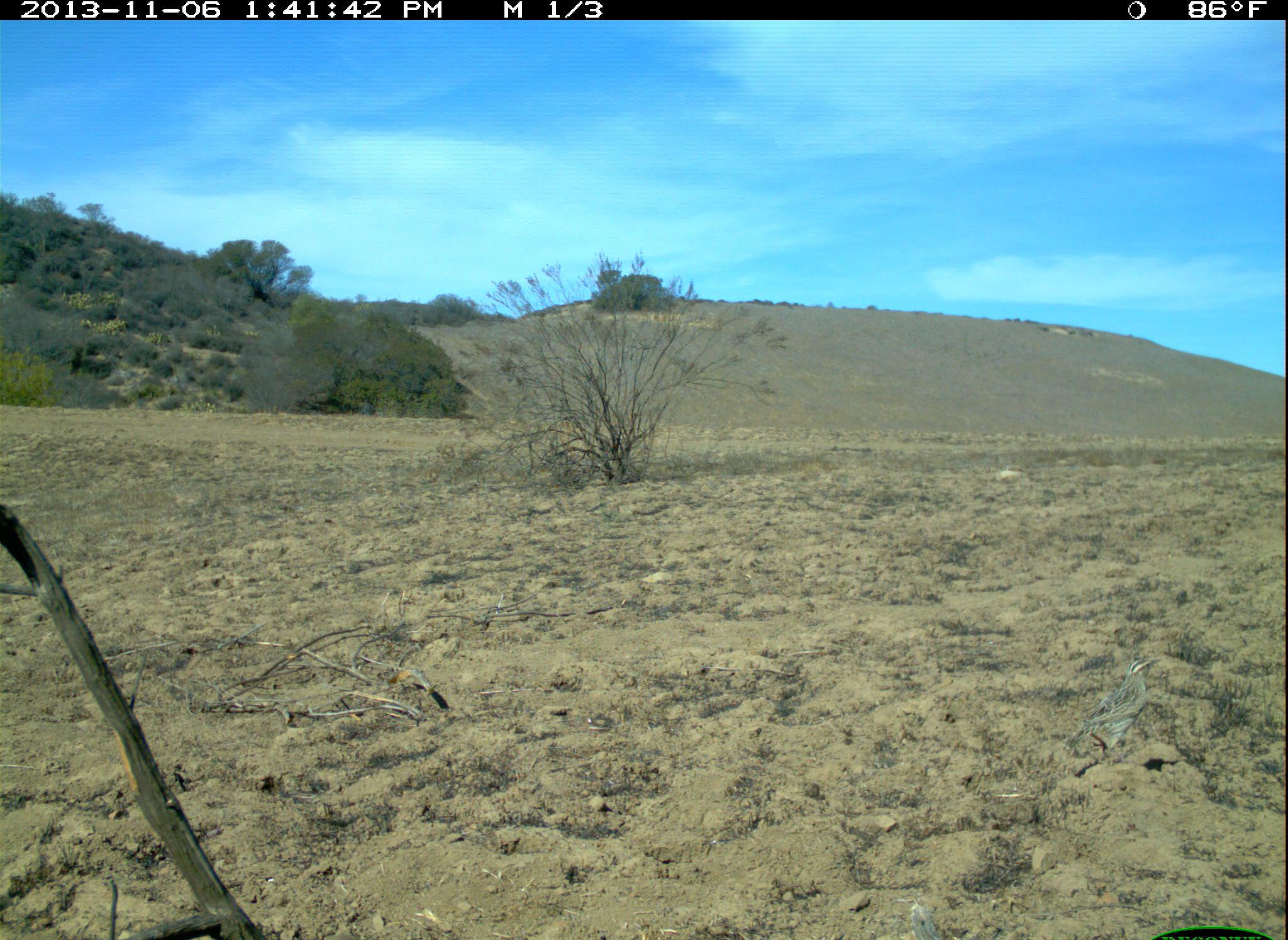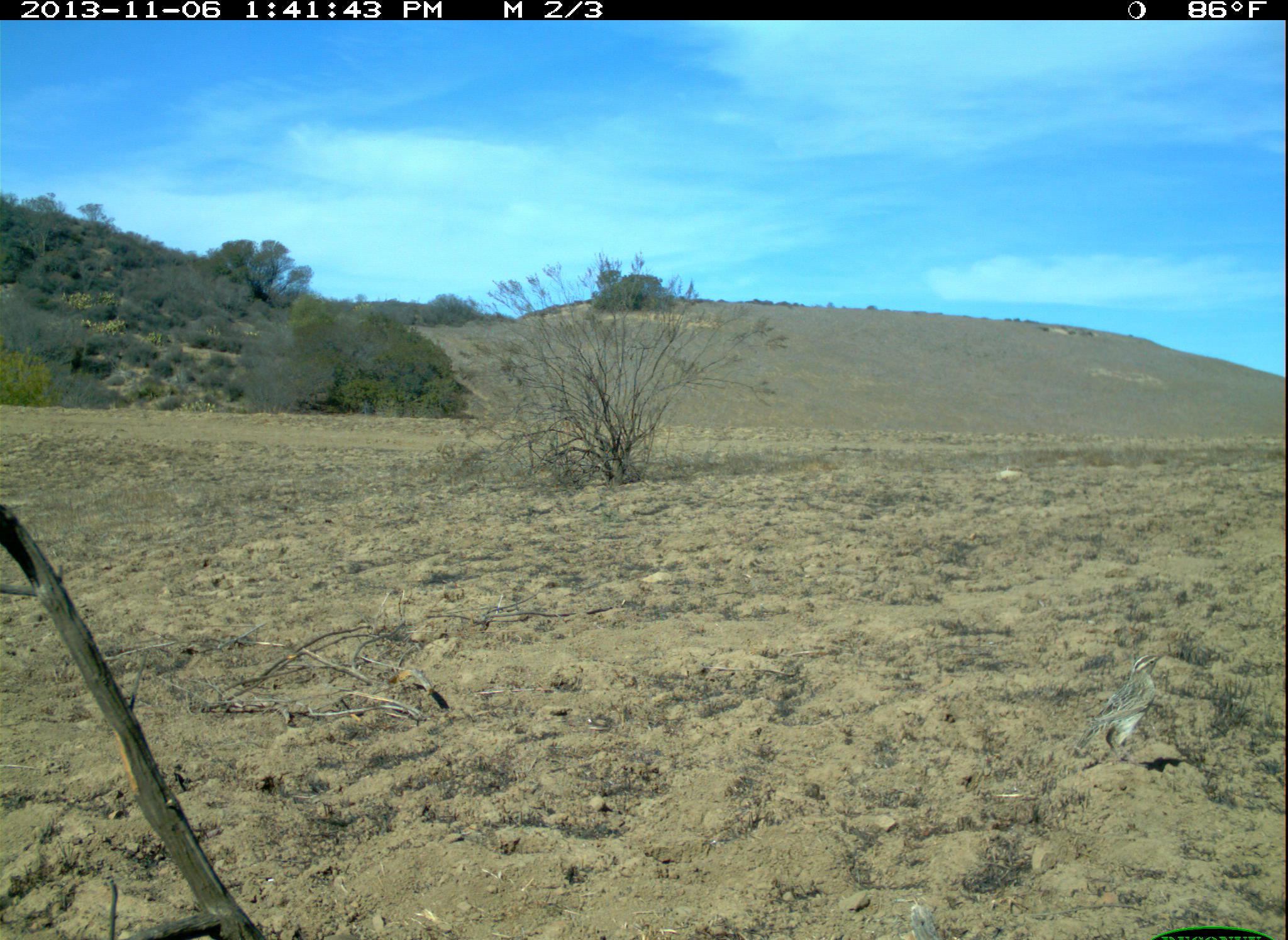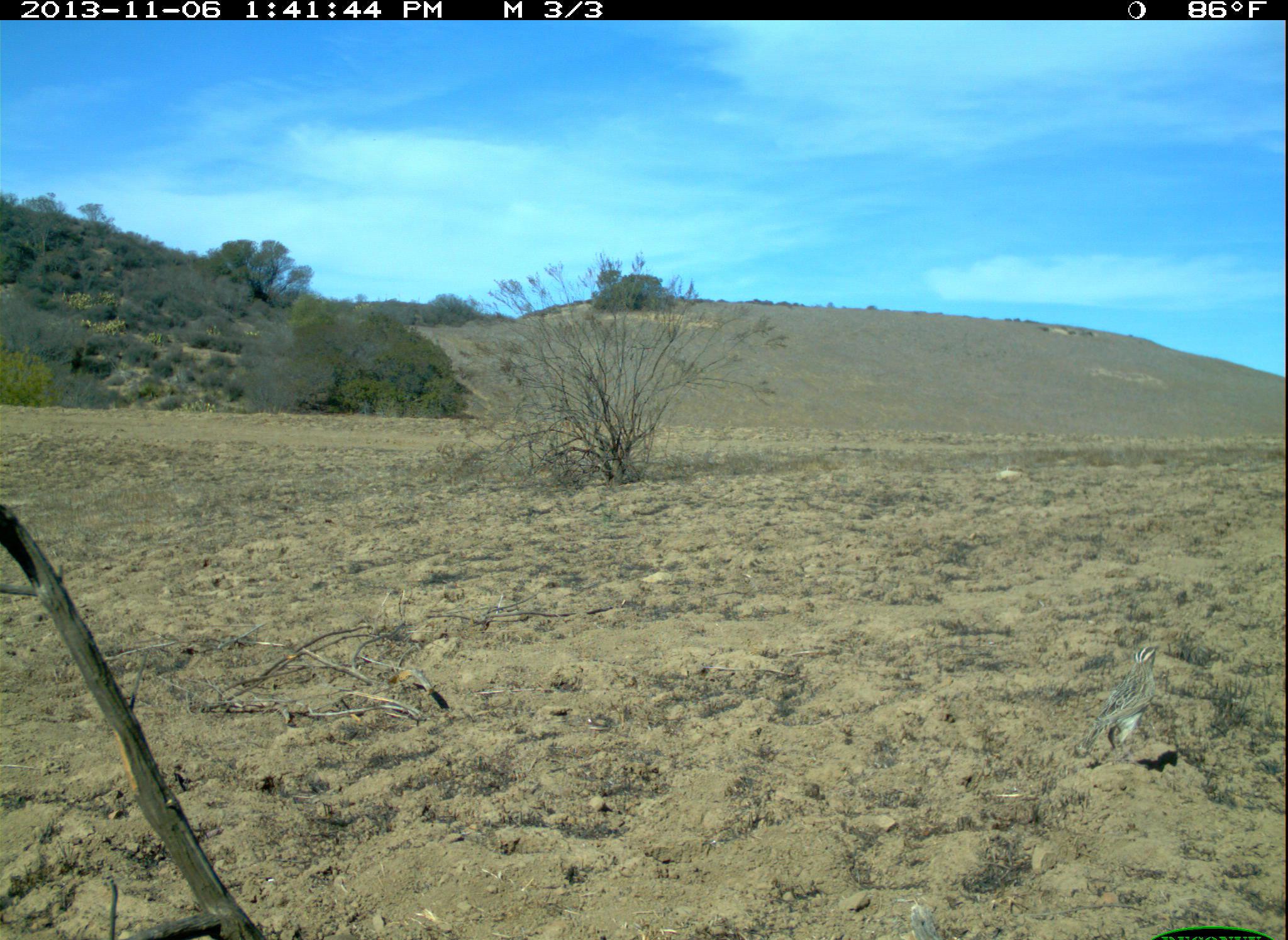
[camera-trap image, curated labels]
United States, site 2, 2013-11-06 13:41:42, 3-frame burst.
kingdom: Animalia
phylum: Chordata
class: Aves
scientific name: Aves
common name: bird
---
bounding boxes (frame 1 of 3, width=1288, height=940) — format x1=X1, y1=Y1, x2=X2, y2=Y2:
bird: x1=1062, y1=658, x2=1163, y2=762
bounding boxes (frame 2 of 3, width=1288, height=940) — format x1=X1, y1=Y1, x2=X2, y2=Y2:
bird: x1=1072, y1=652, x2=1164, y2=768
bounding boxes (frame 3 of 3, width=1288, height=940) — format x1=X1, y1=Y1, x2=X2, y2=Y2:
bird: x1=1080, y1=644, x2=1163, y2=769